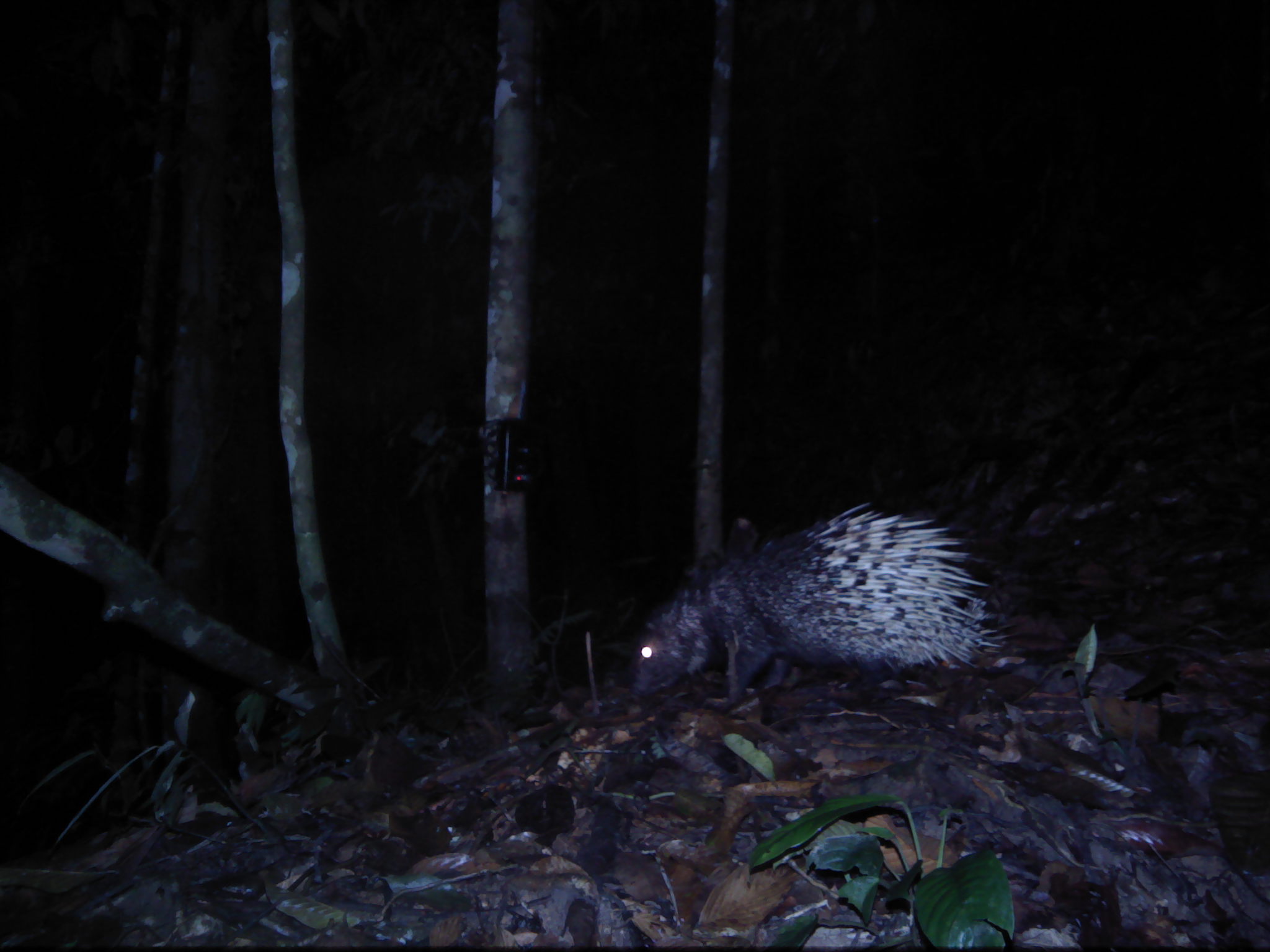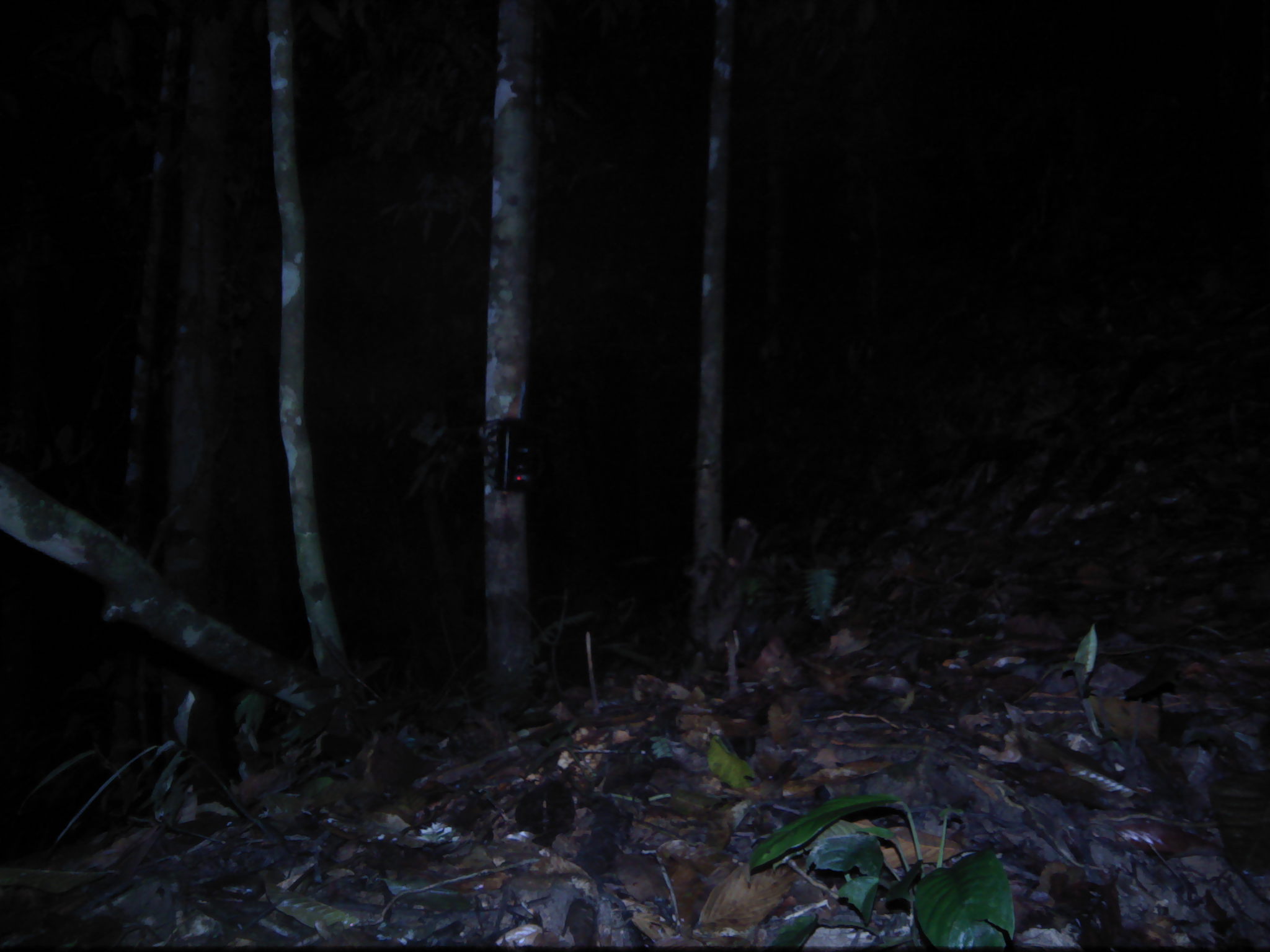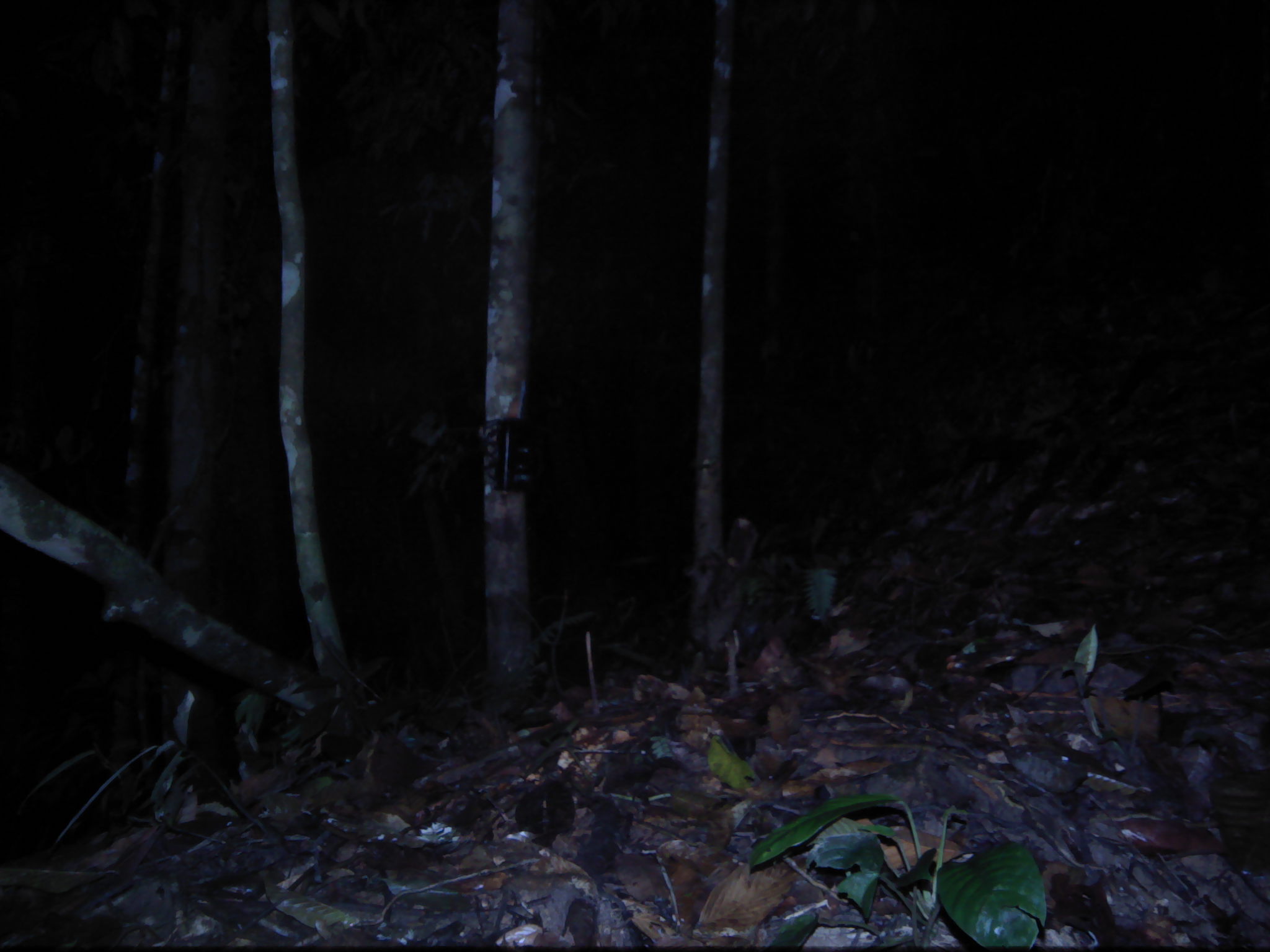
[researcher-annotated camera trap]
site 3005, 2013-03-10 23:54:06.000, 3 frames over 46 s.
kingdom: Animalia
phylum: Chordata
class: Mammalia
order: Rodentia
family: Hystricidae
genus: Hystrix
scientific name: Hystrix brachyura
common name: east asian porcupine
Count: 1.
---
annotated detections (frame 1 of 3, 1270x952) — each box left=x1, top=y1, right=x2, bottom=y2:
hystrix brachyura: left=629, top=502, right=999, bottom=709